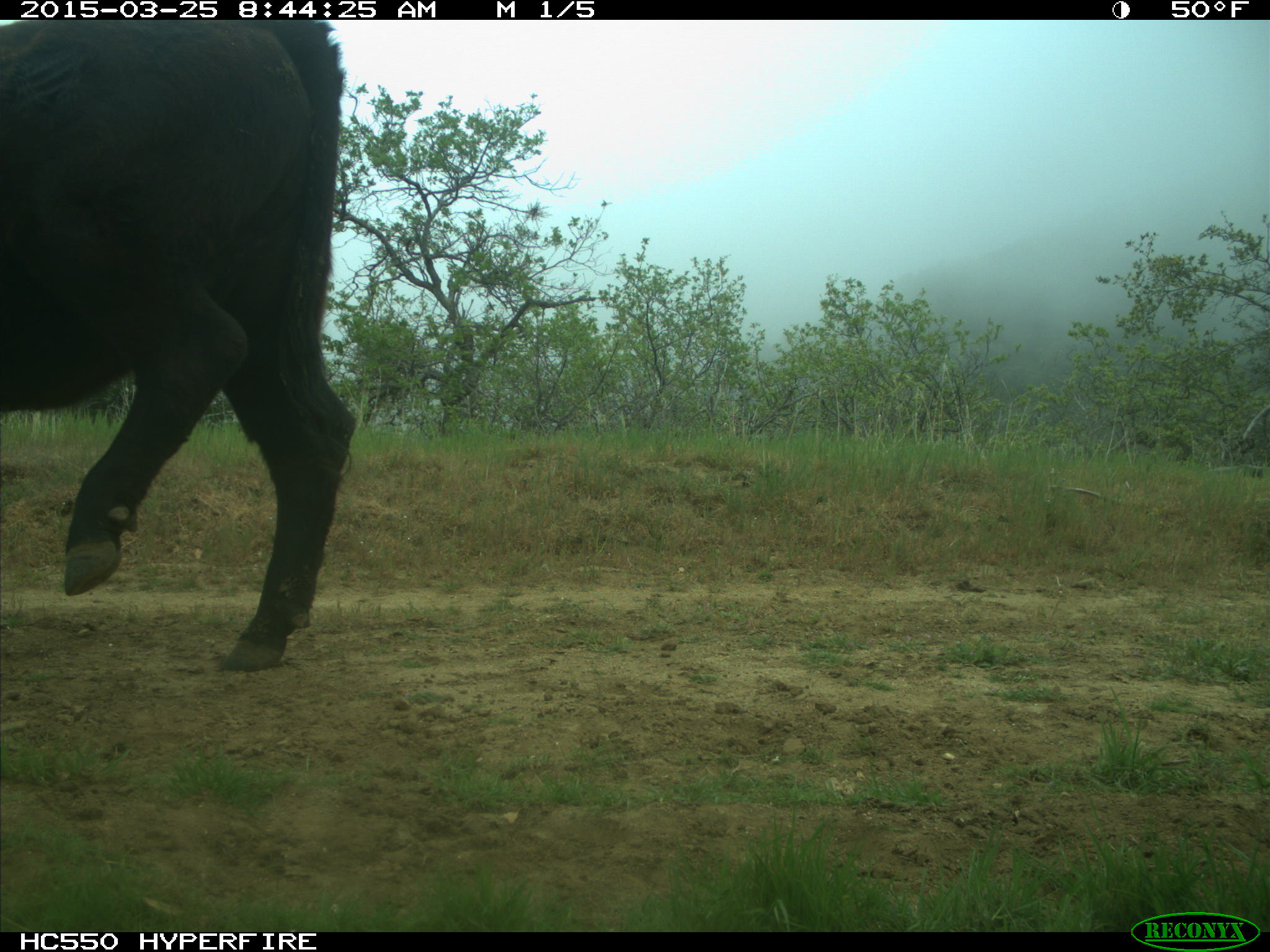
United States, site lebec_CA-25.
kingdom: Animalia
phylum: Chordata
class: Mammalia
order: Artiodactyla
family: Bovidae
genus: Bos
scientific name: Bos taurus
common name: domestic cow